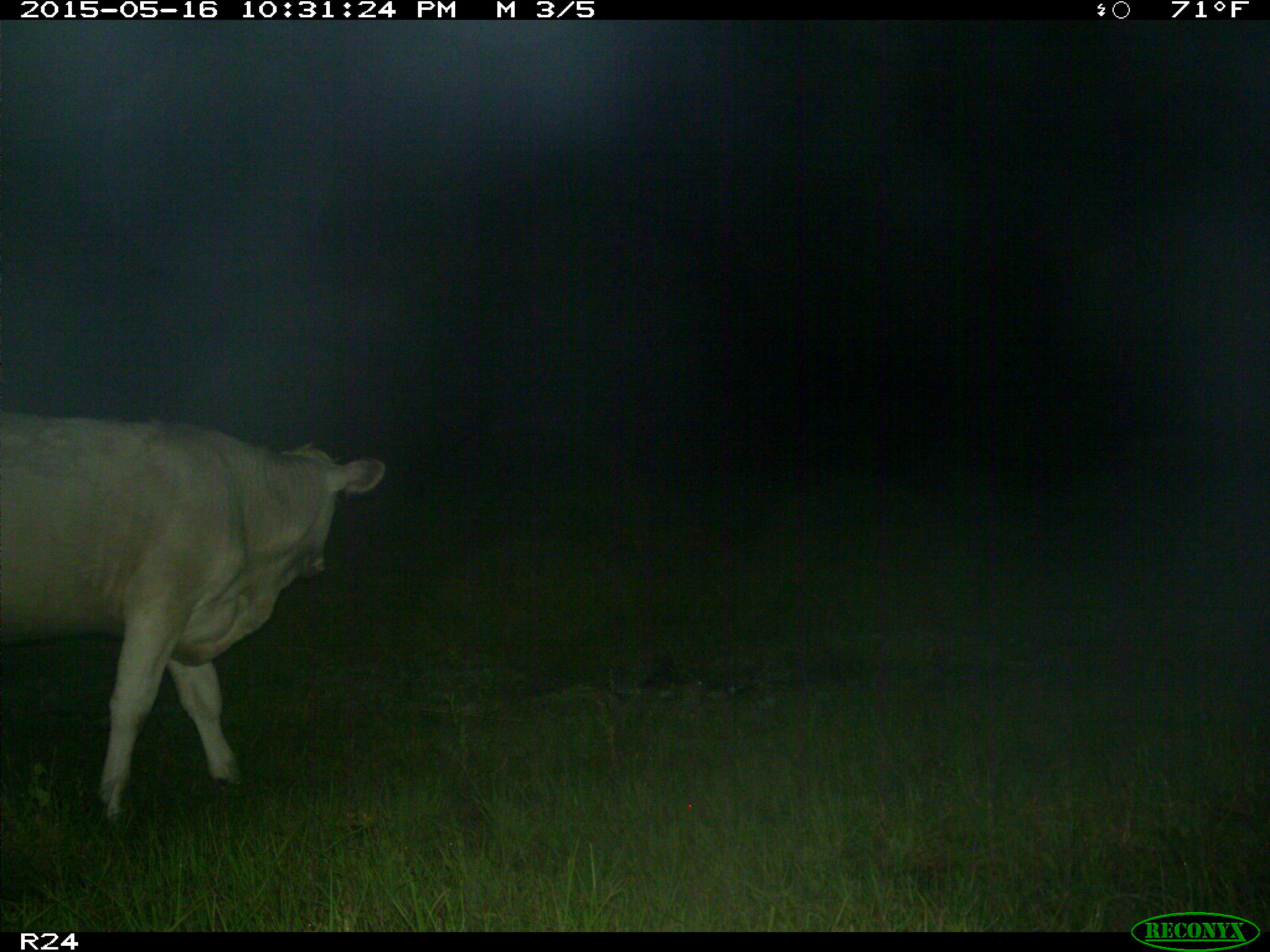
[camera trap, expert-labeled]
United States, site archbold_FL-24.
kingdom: Animalia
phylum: Chordata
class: Mammalia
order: Artiodactyla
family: Bovidae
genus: Bos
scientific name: Bos taurus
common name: domestic cow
Bos taurus (domestic cow).